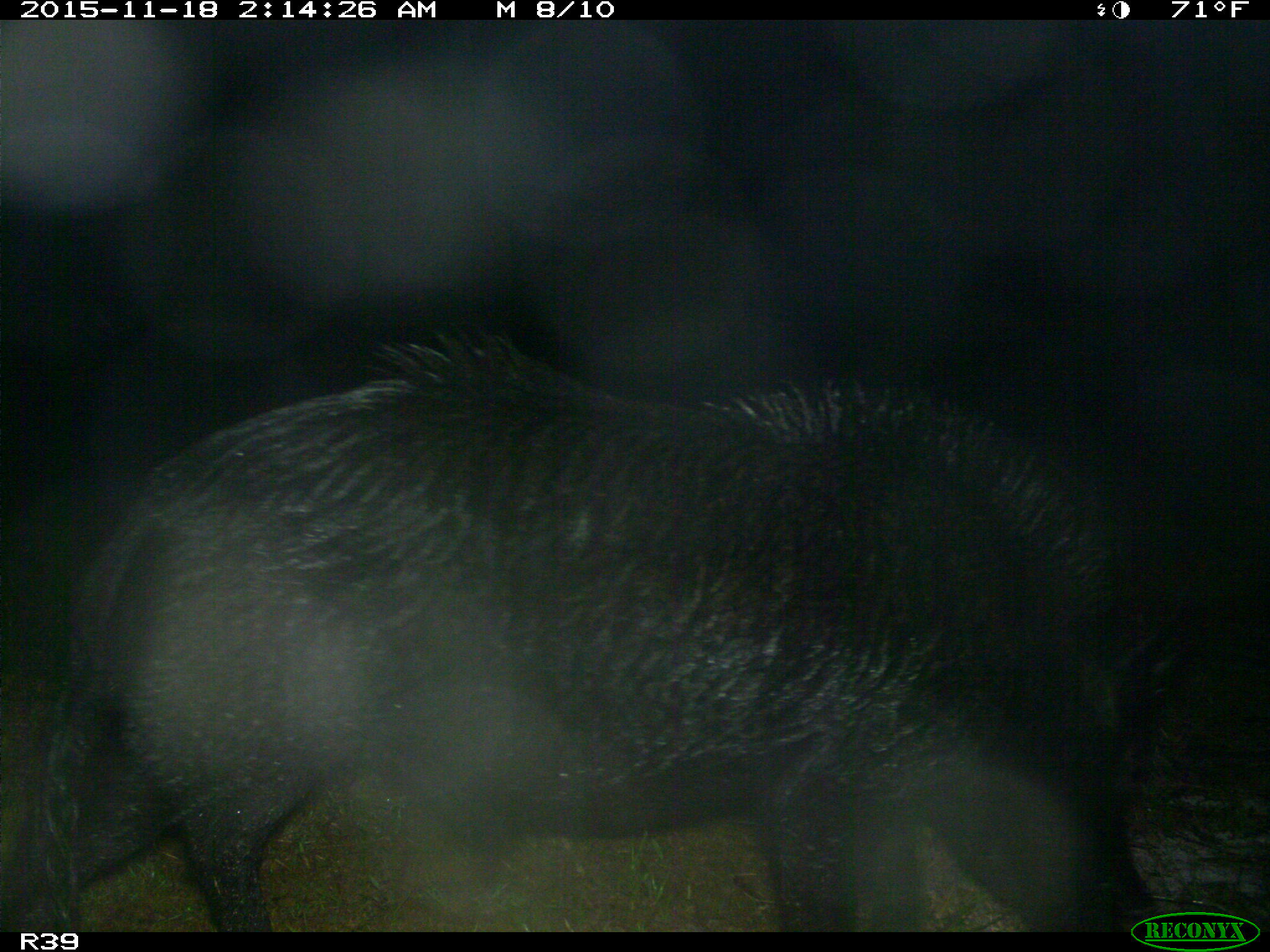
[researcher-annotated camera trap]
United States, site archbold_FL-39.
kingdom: Animalia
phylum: Chordata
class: Mammalia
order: Artiodactyla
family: Suidae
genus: Sus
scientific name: Sus scrofa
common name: wild boar